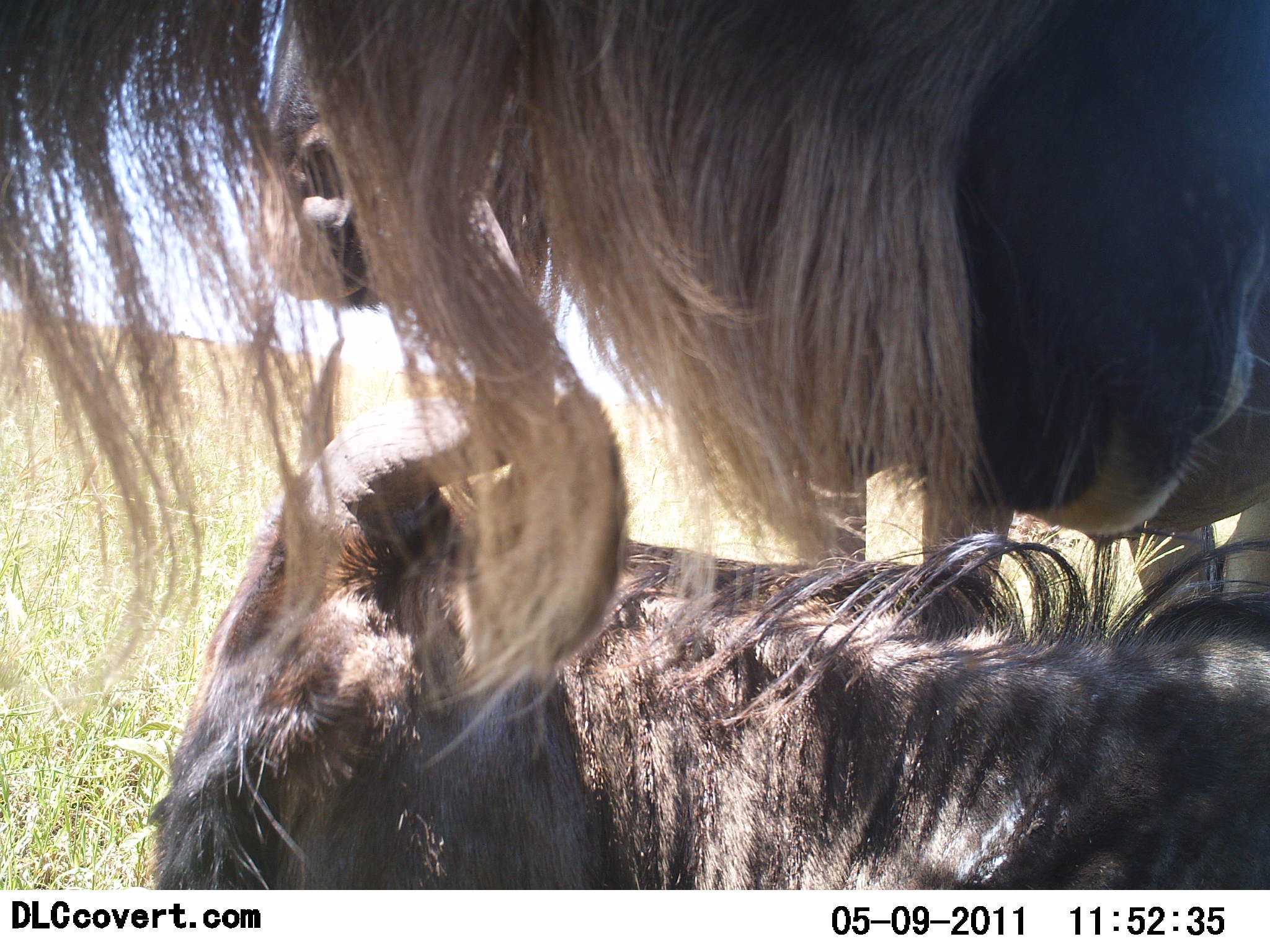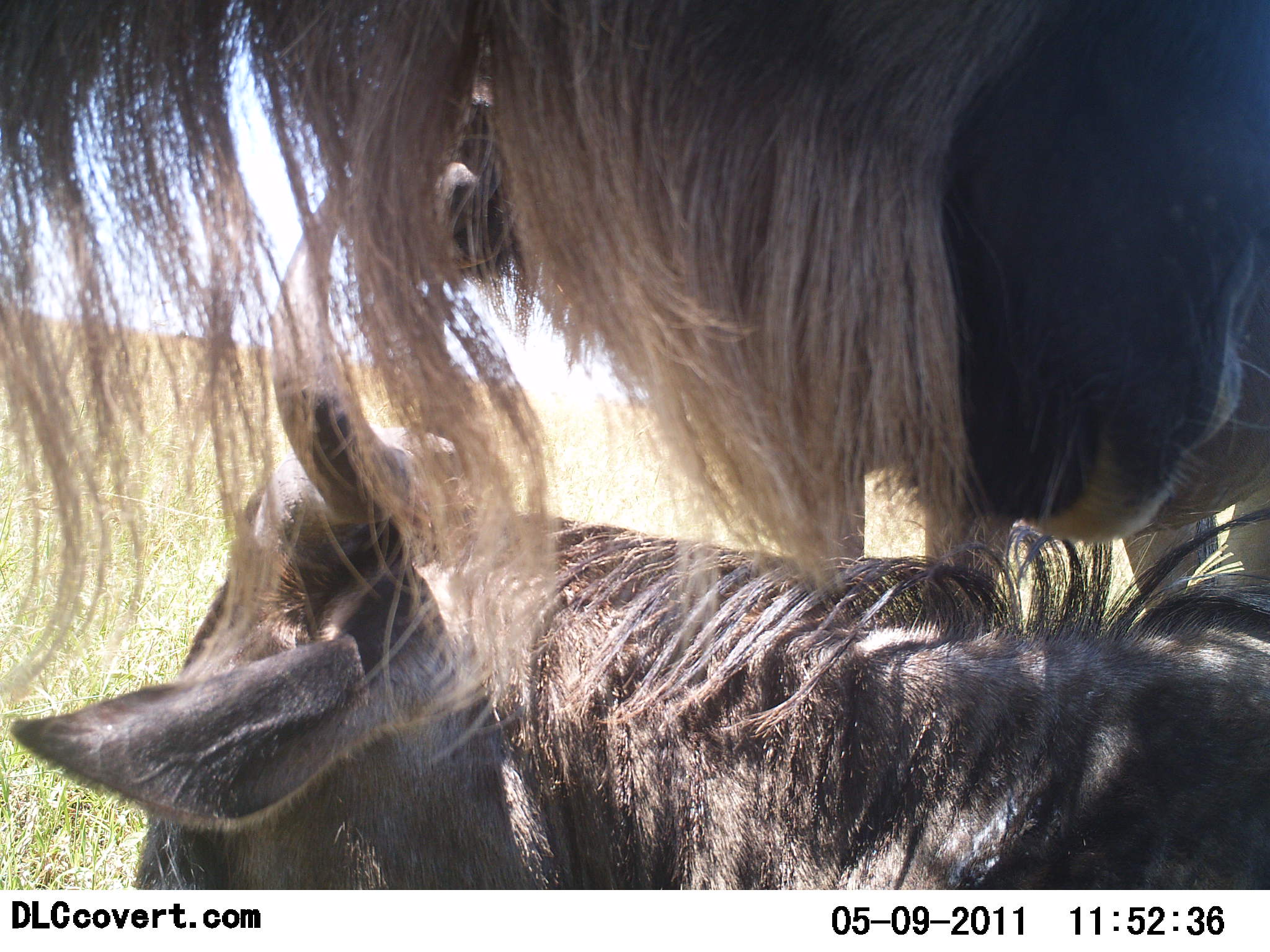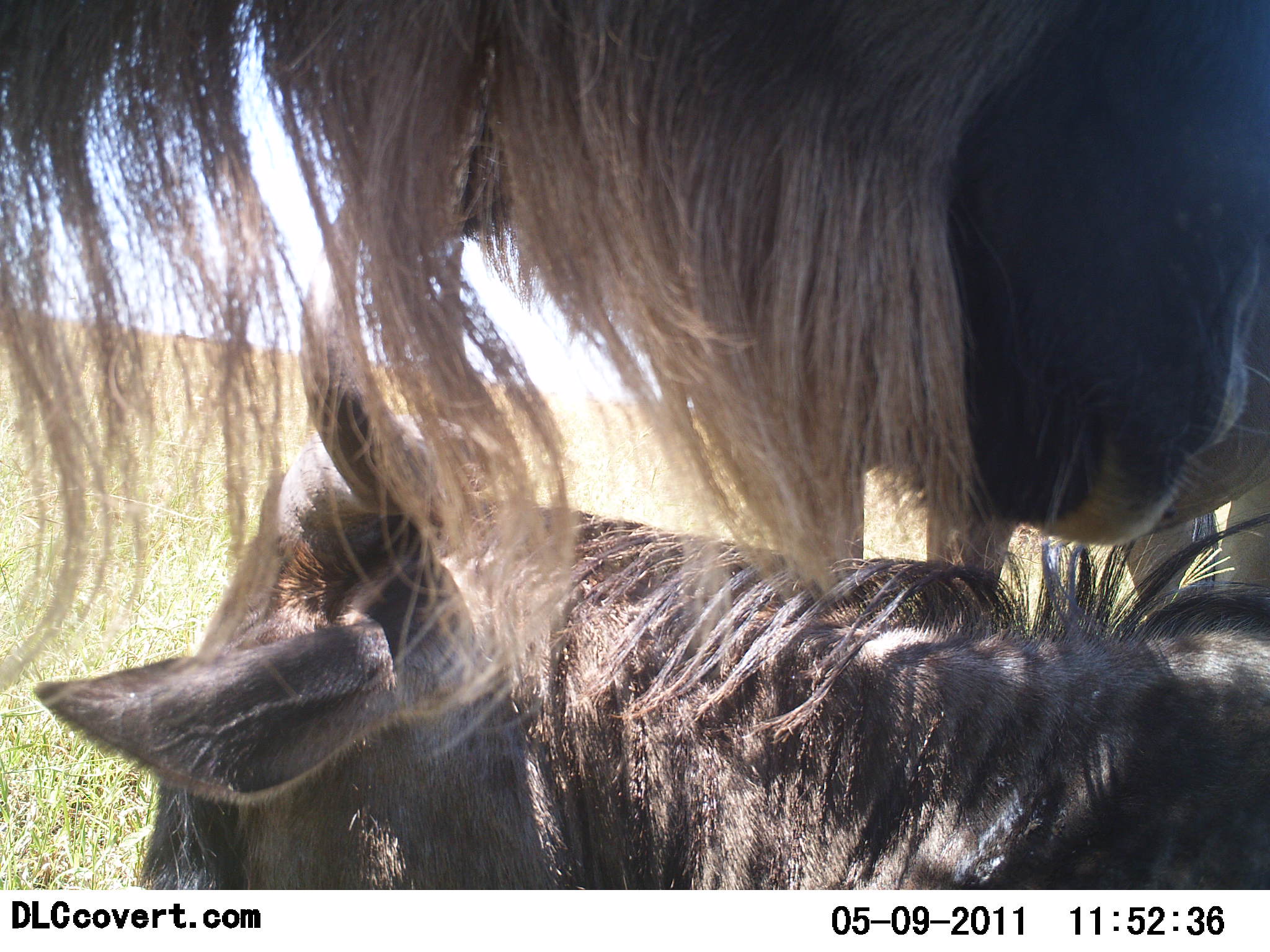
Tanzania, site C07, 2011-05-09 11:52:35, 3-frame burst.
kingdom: Animalia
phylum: Chordata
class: Mammalia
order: Artiodactyla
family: Bovidae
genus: Connochaetes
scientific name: Connochaetes taurinus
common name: blue wildebeest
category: wildebeest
Wildebeest (blue wildebeest) (Connochaetes taurinus), count 3. Behavior (volunteer vote fractions): standing 83%, resting 67%, moving 0%, interacting 25%. Young present (vote fraction): 8%. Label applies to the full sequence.